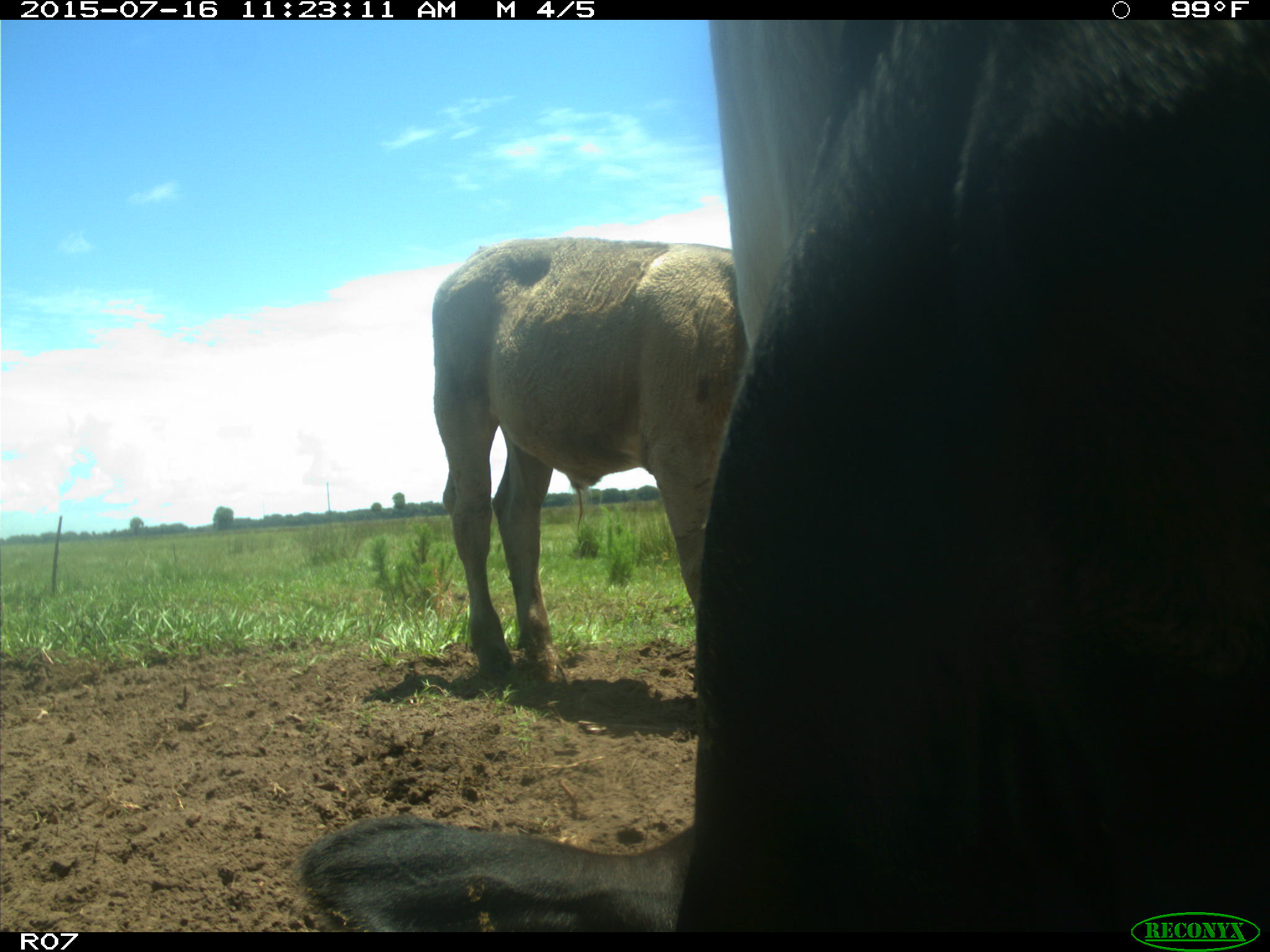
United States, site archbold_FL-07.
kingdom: Animalia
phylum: Chordata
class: Mammalia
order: Artiodactyla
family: Bovidae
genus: Bos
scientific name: Bos taurus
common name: domestic cow